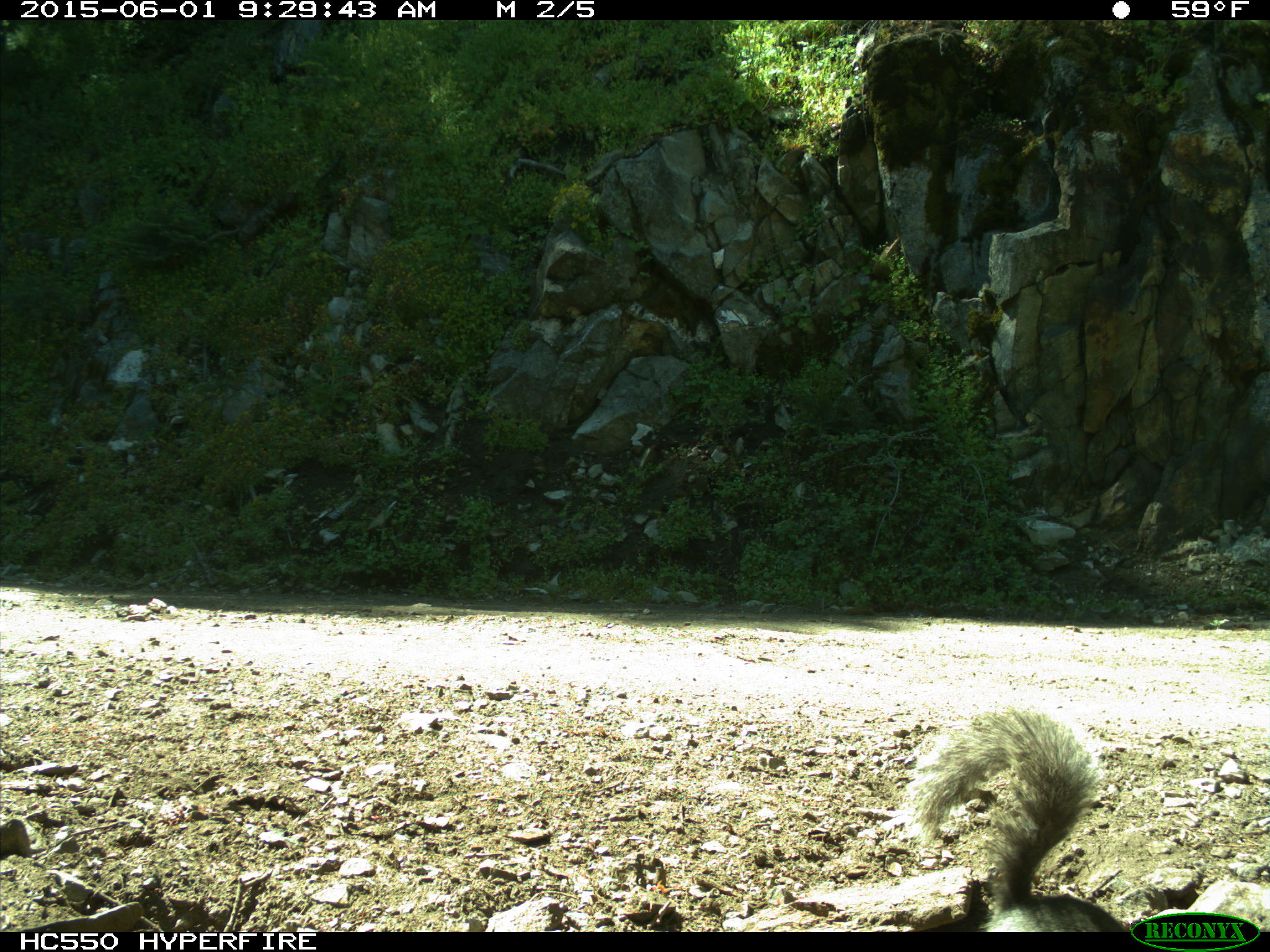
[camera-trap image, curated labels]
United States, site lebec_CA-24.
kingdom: Animalia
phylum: Chordata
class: Mammalia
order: Rodentia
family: Sciuridae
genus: Sciurus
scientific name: Sciurus carolinensis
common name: eastern gray squirrel